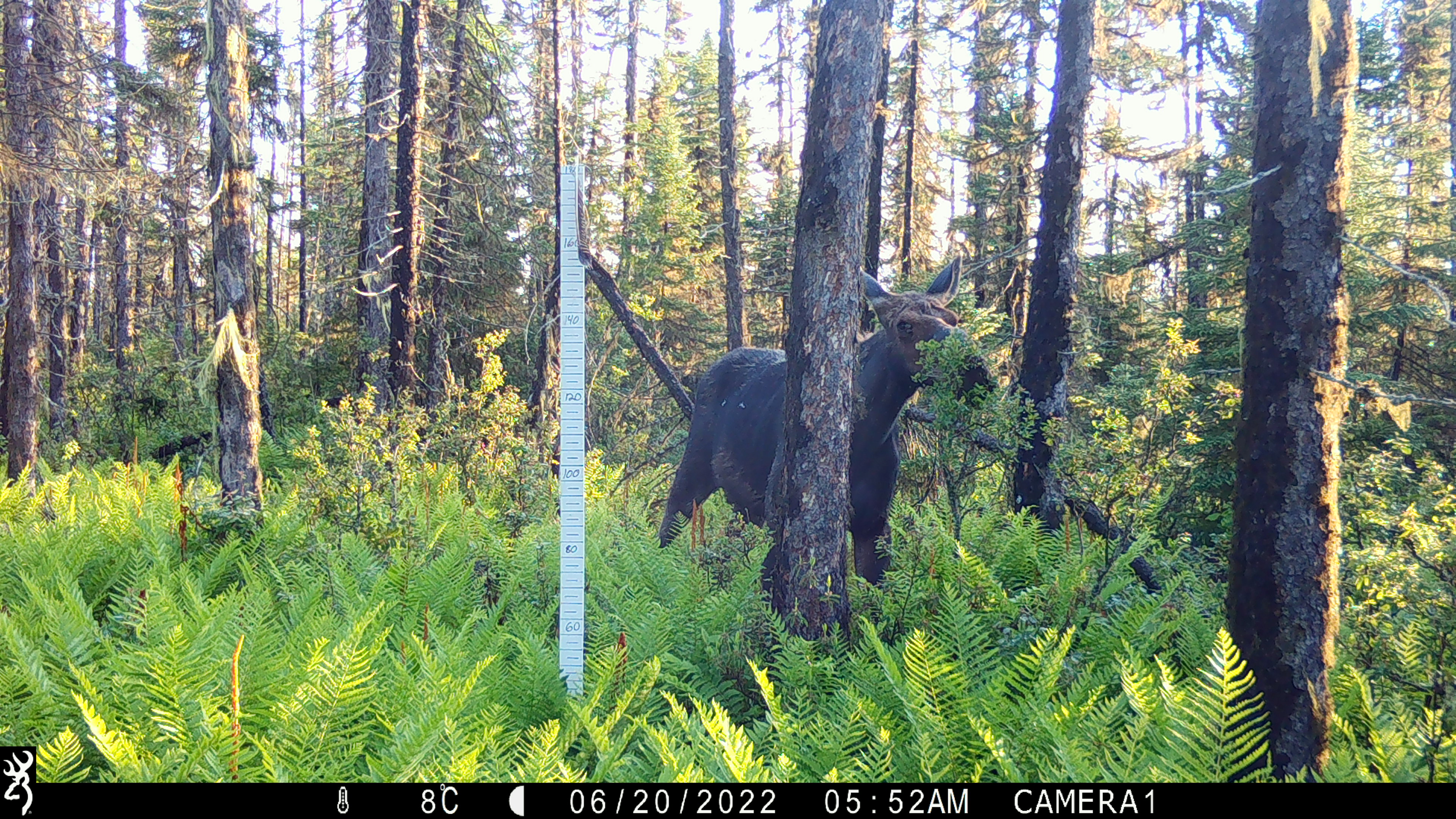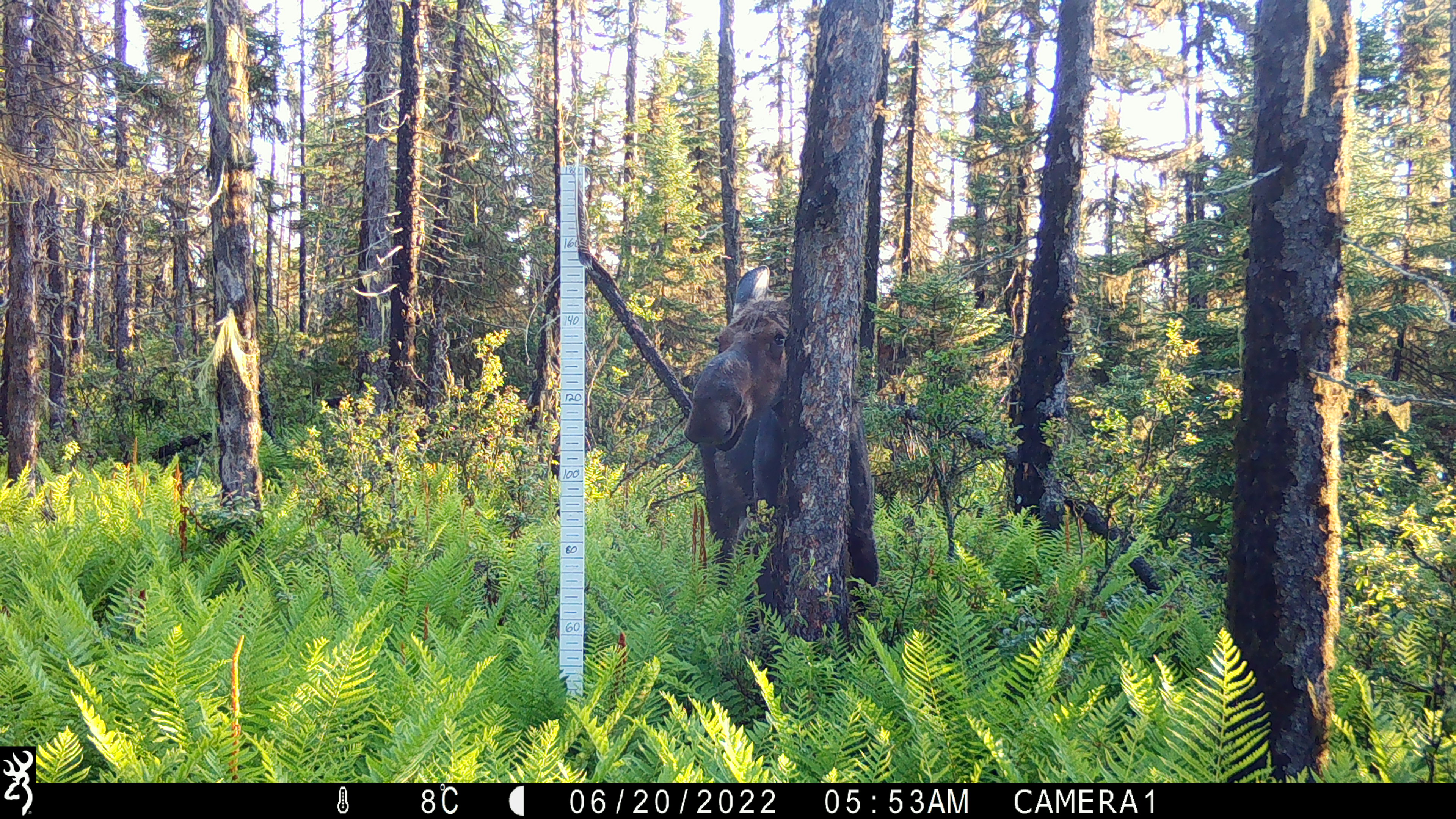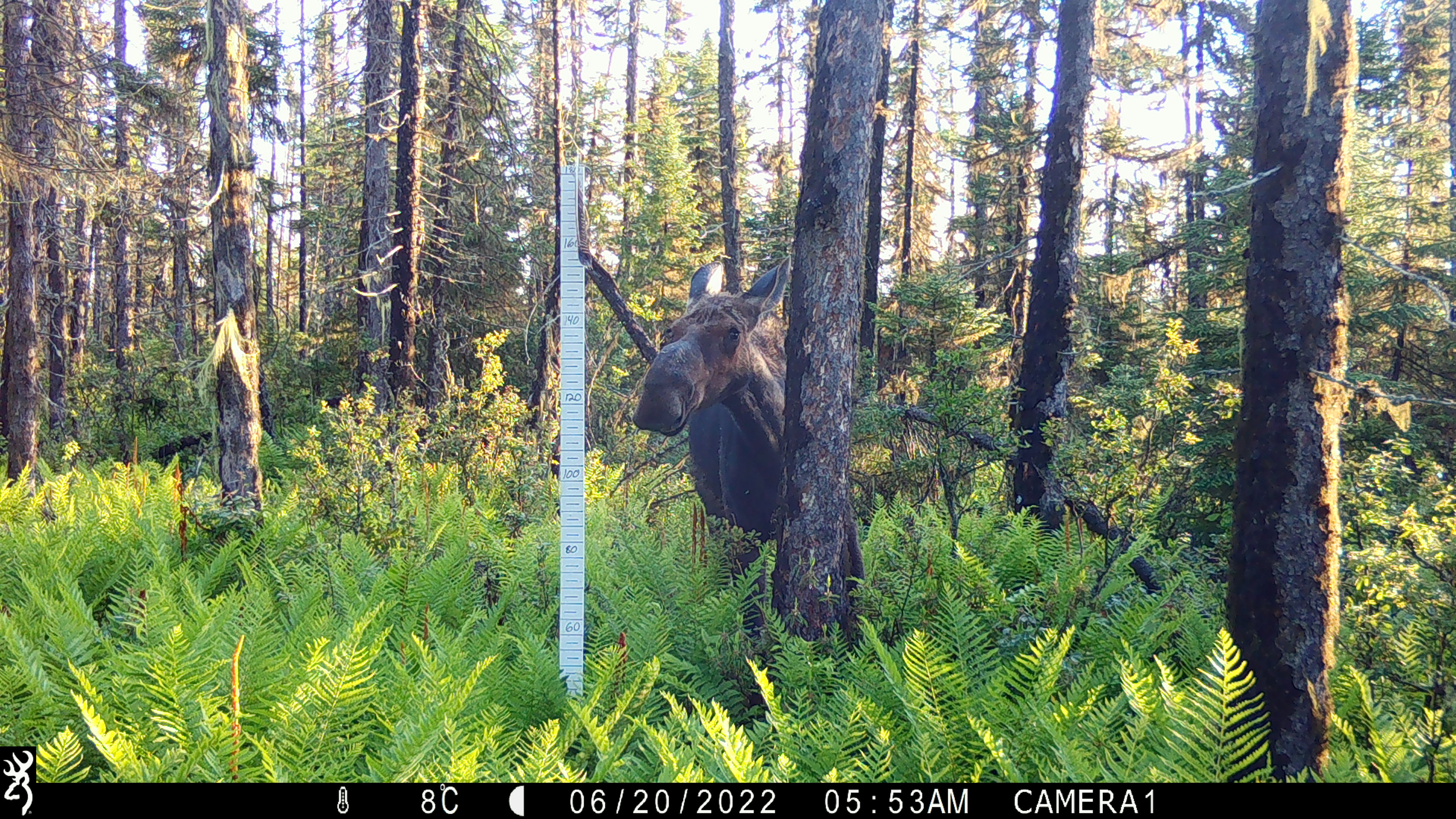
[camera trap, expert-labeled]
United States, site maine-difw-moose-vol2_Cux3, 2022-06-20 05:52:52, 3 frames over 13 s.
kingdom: Animalia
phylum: Chordata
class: Mammalia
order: Artiodactyla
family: Cervidae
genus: Alces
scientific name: Alces alces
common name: moose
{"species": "moose (Alces alces)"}